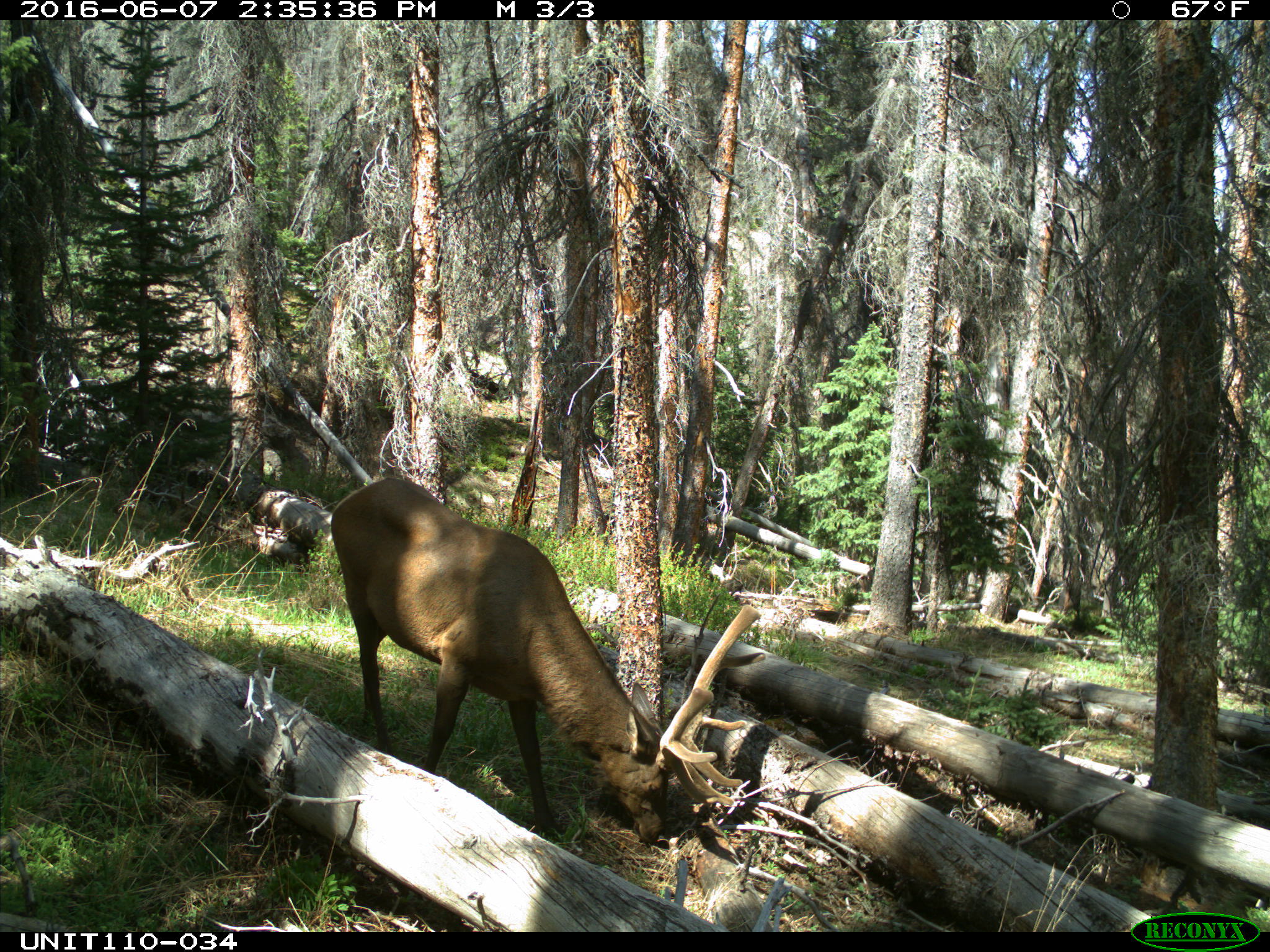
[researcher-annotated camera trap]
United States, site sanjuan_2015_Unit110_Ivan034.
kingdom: Animalia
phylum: Chordata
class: Mammalia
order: Artiodactyla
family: Cervidae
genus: Cervus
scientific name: Cervus elaphus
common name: red deer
Cervus elaphus (red deer).